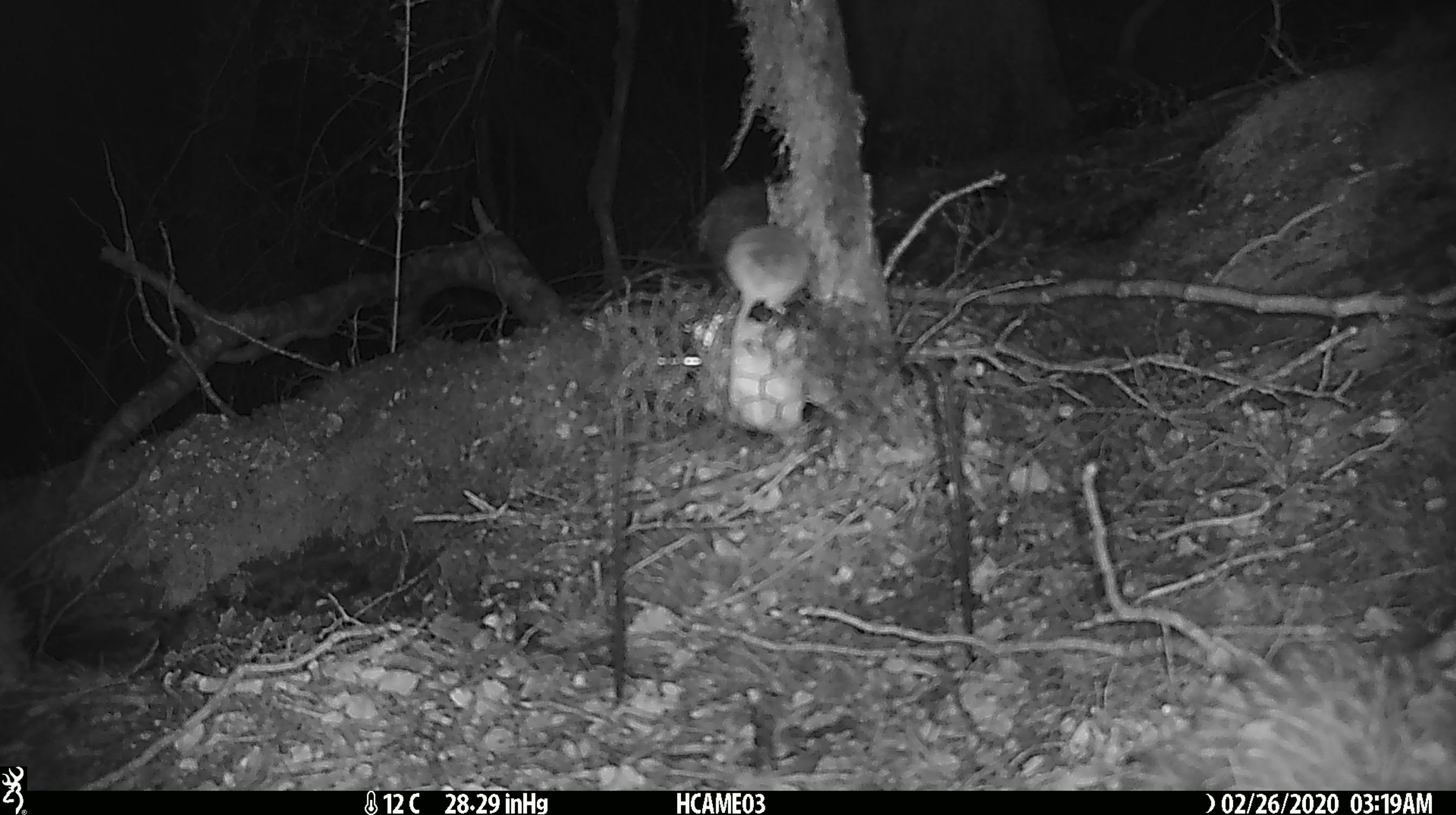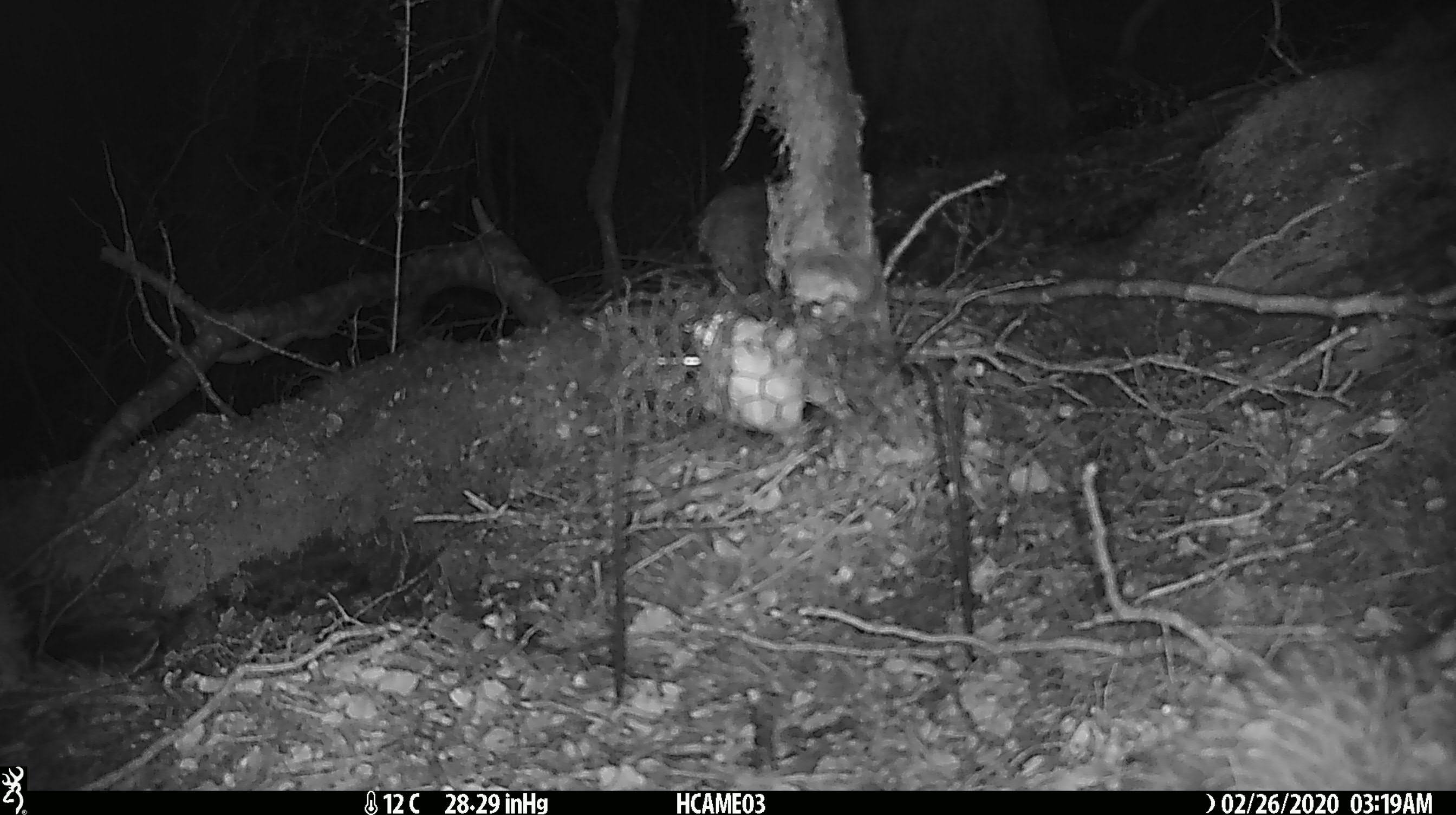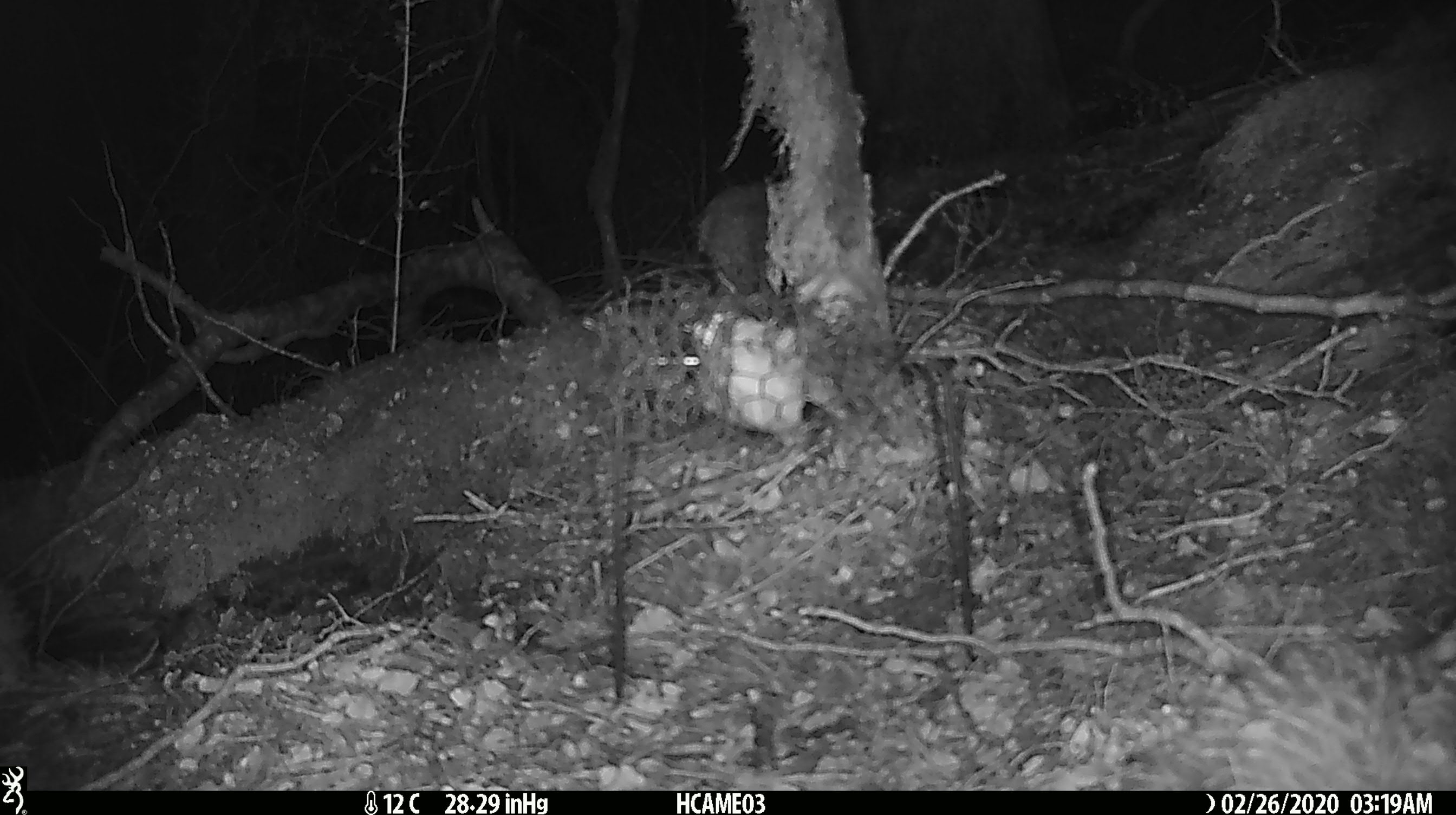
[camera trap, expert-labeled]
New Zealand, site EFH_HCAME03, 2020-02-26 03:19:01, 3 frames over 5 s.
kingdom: Animalia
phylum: Chordata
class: Mammalia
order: Rodentia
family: Muridae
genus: Mus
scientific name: Mus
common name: mouse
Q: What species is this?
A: Mouse (Mus).